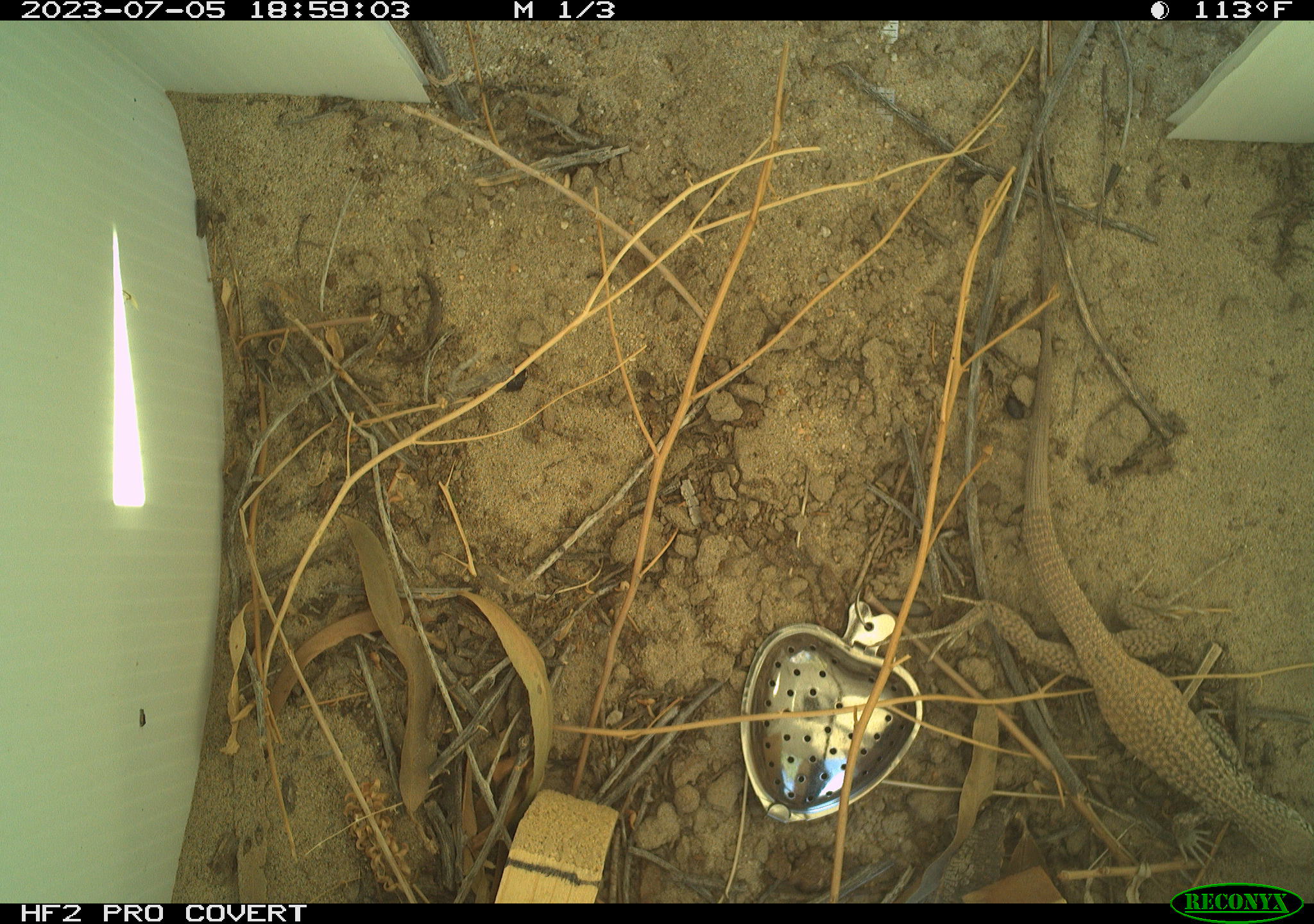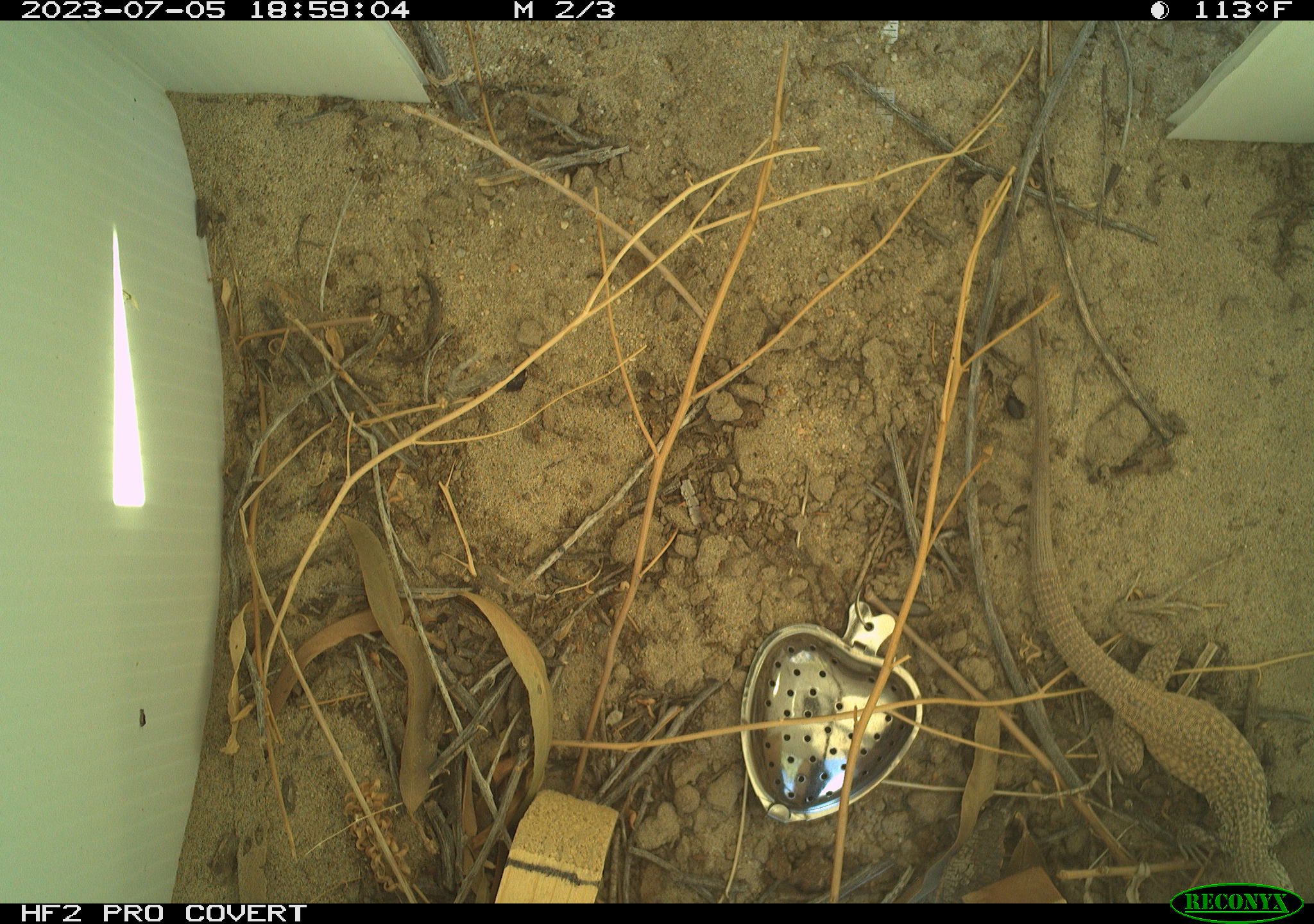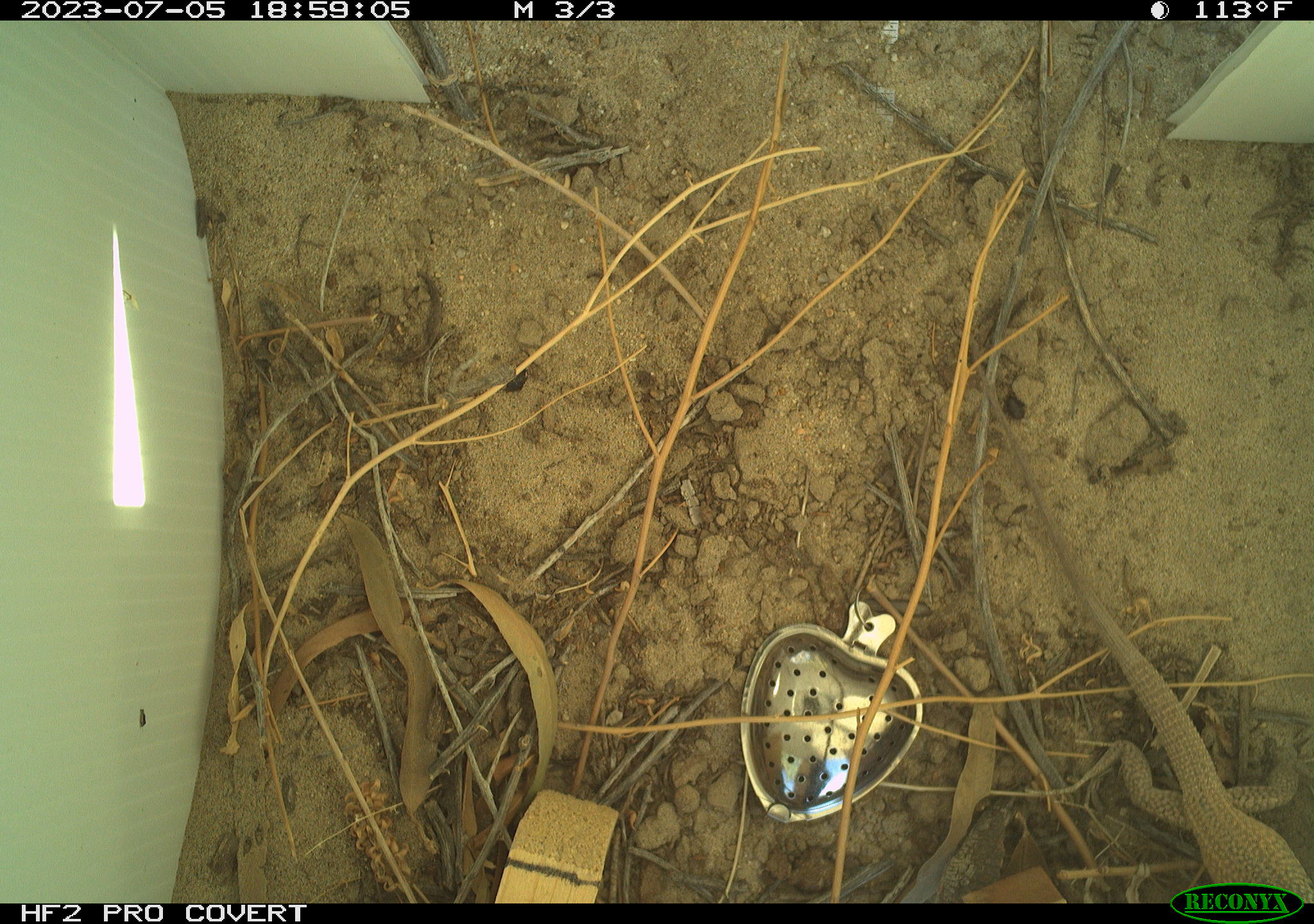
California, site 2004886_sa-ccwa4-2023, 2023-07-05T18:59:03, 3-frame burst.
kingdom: Animalia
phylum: Chordata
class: Reptilia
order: Squamata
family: Teiidae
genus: Aspidoscelis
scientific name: Aspidoscelis tigris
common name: western whiptail